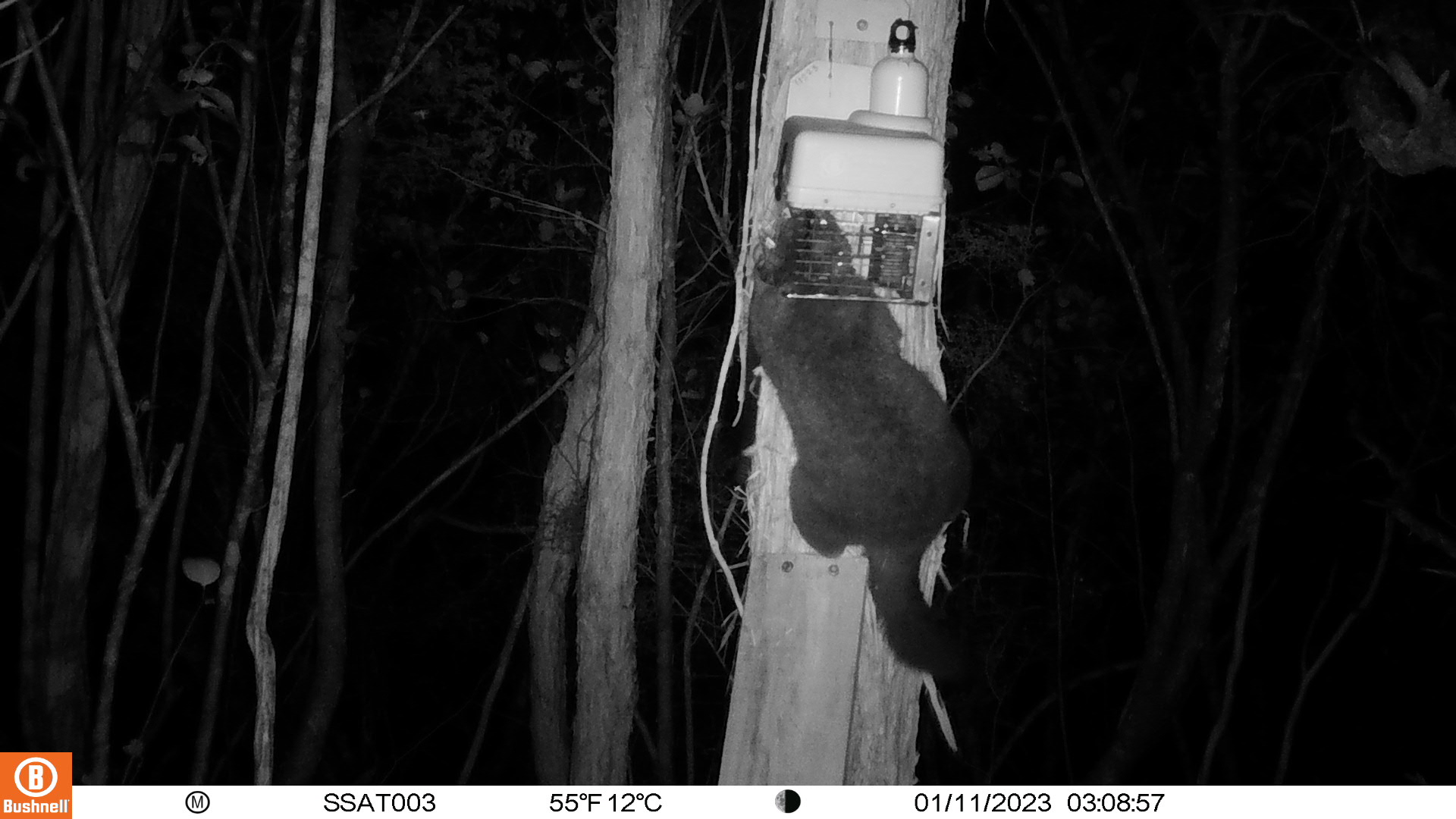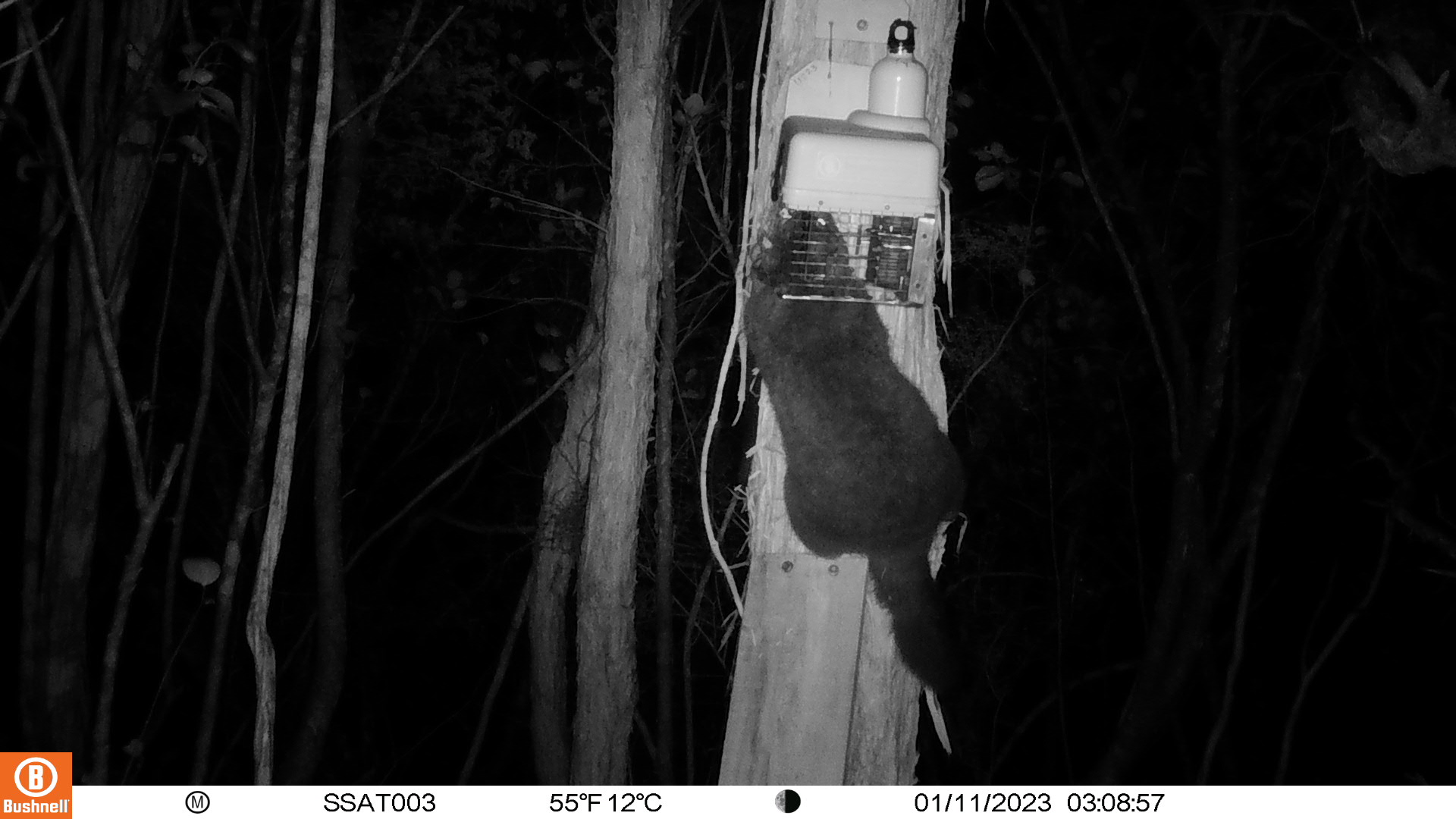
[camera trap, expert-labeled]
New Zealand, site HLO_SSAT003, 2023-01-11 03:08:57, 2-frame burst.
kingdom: Animalia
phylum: Chordata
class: Mammalia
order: Diprotodontia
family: Phalangeridae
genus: Trichosurus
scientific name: Trichosurus vulpecula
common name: common brushtail possum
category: possum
Possum (common brushtail possum) (Trichosurus vulpecula).